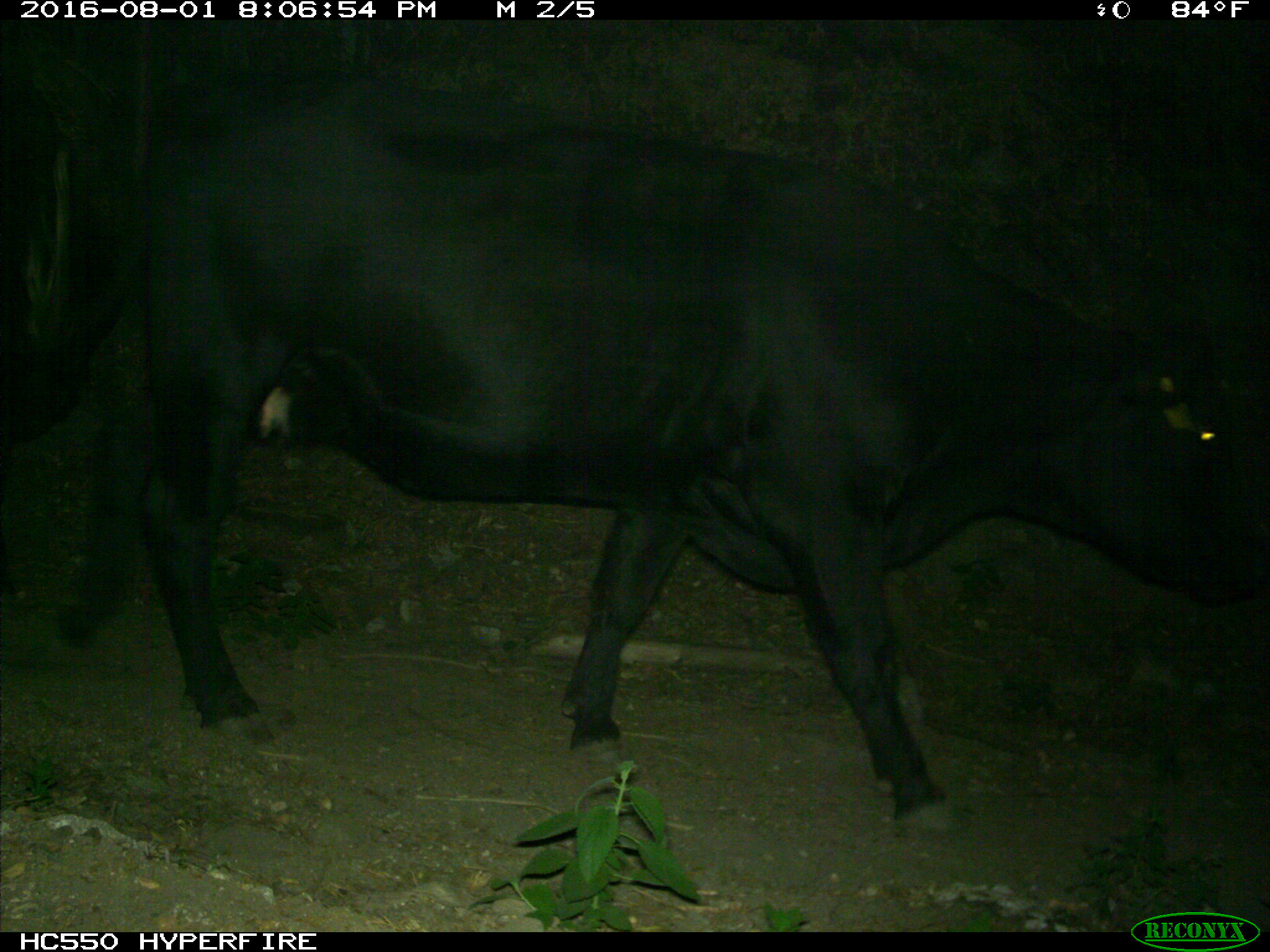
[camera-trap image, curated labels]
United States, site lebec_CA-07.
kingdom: Animalia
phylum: Chordata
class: Mammalia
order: Artiodactyla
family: Bovidae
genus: Bos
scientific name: Bos taurus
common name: domestic cow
Bos taurus (domestic cow).